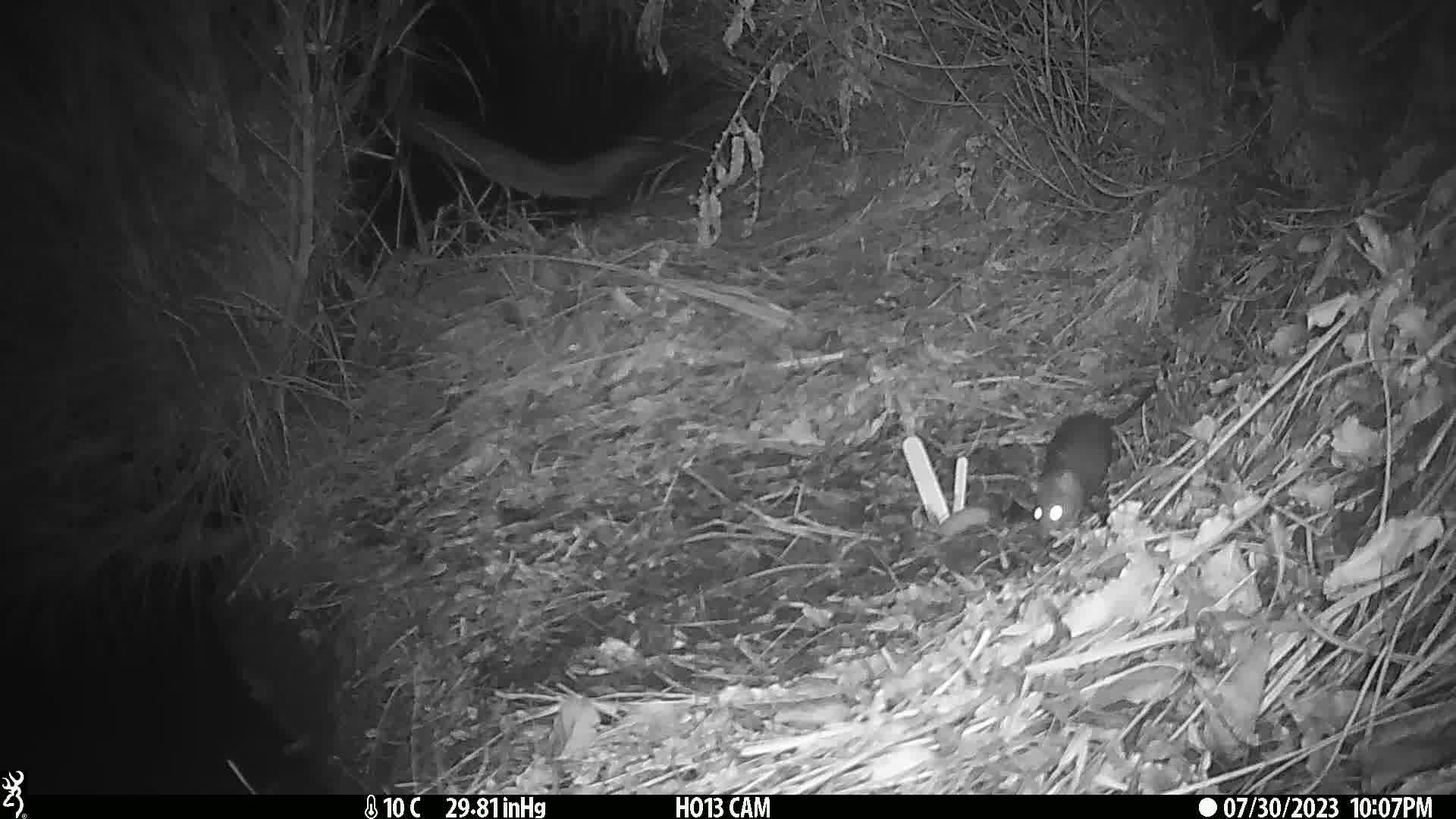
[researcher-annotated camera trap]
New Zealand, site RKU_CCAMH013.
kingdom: Animalia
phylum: Chordata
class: Mammalia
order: Rodentia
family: Muridae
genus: Rattus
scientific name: Rattus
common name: rat